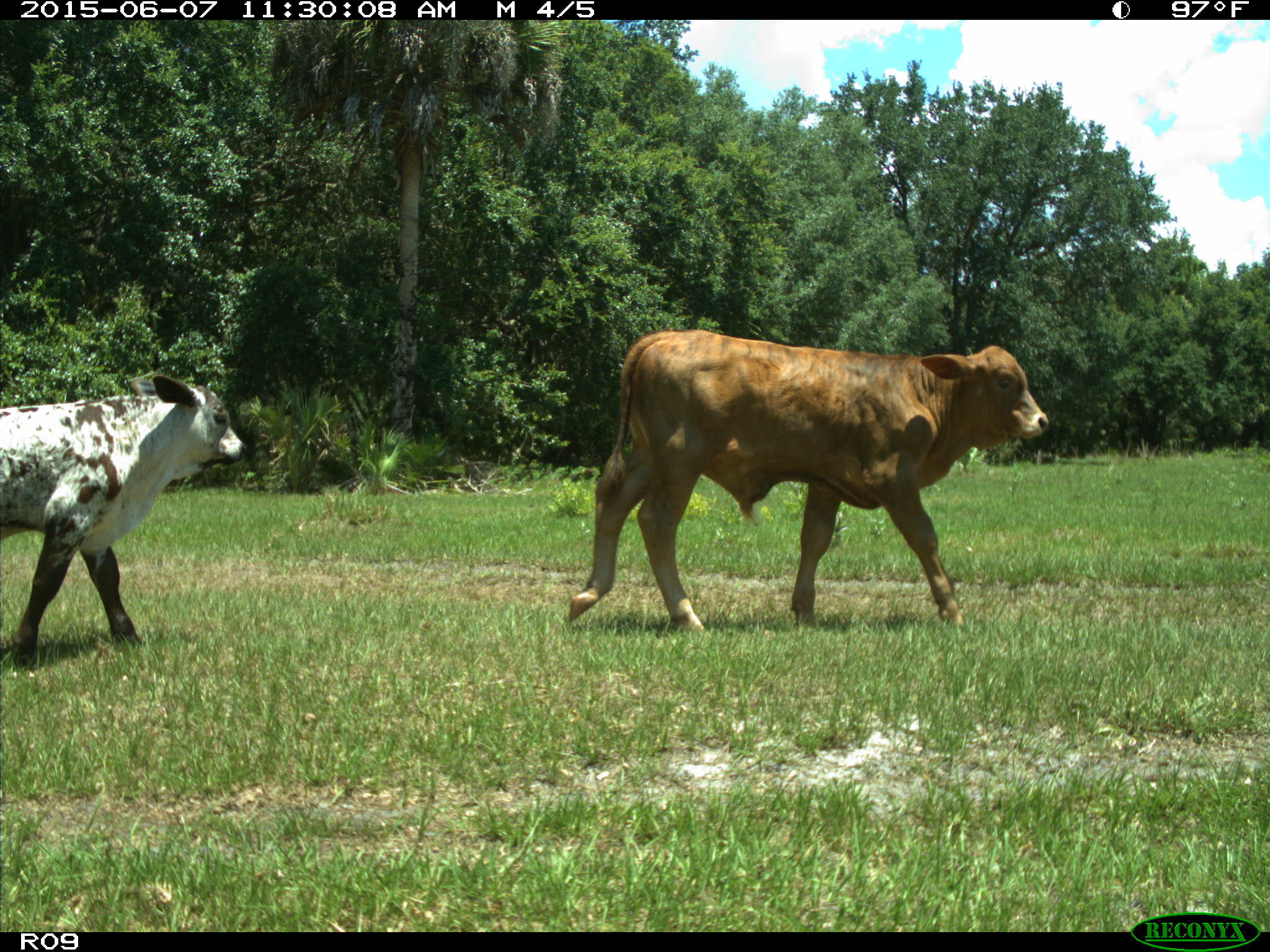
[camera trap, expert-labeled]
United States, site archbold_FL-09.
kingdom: Animalia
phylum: Chordata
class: Mammalia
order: Artiodactyla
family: Bovidae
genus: Bos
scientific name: Bos taurus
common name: domestic cow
Bos taurus (domestic cow).